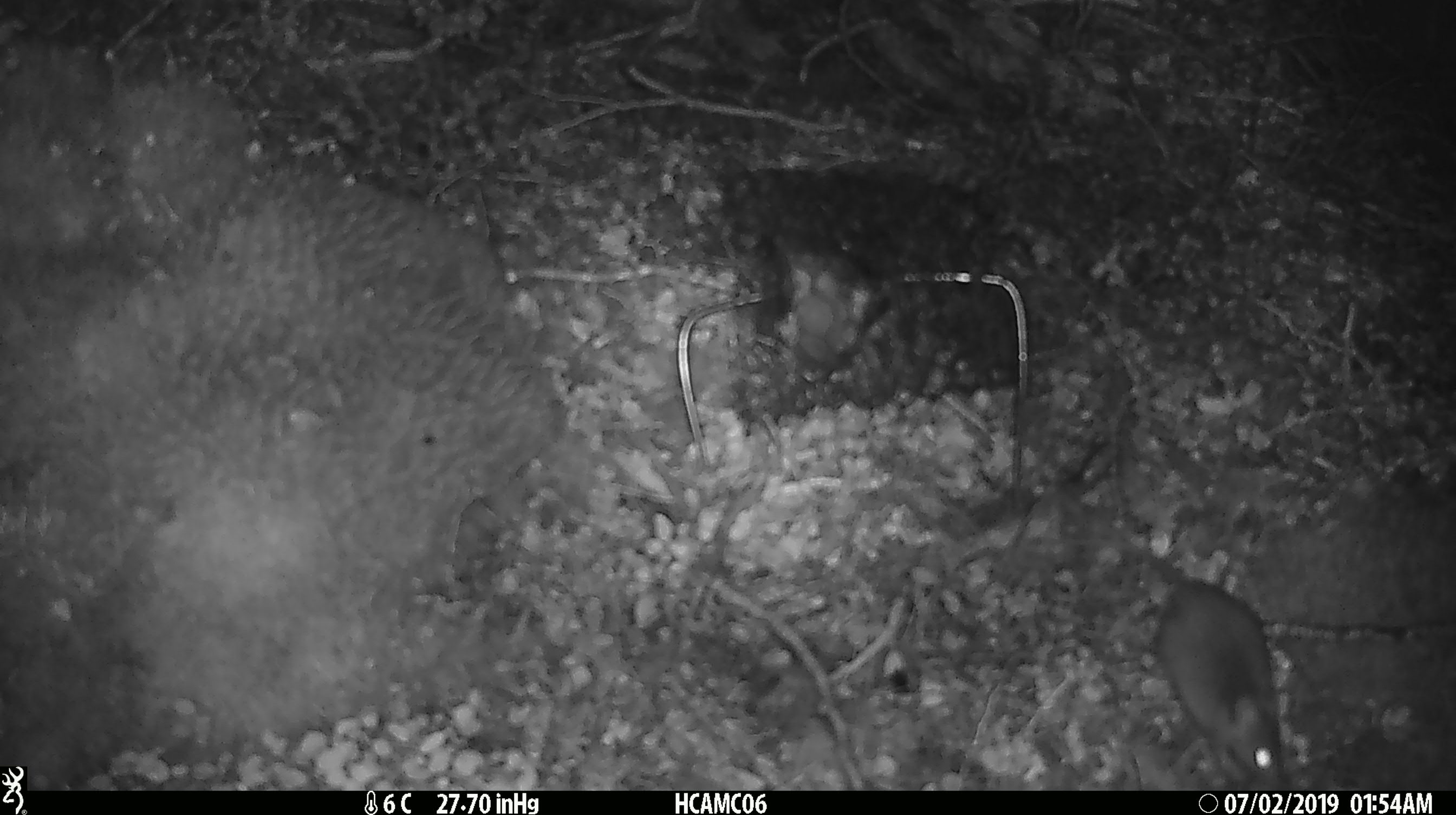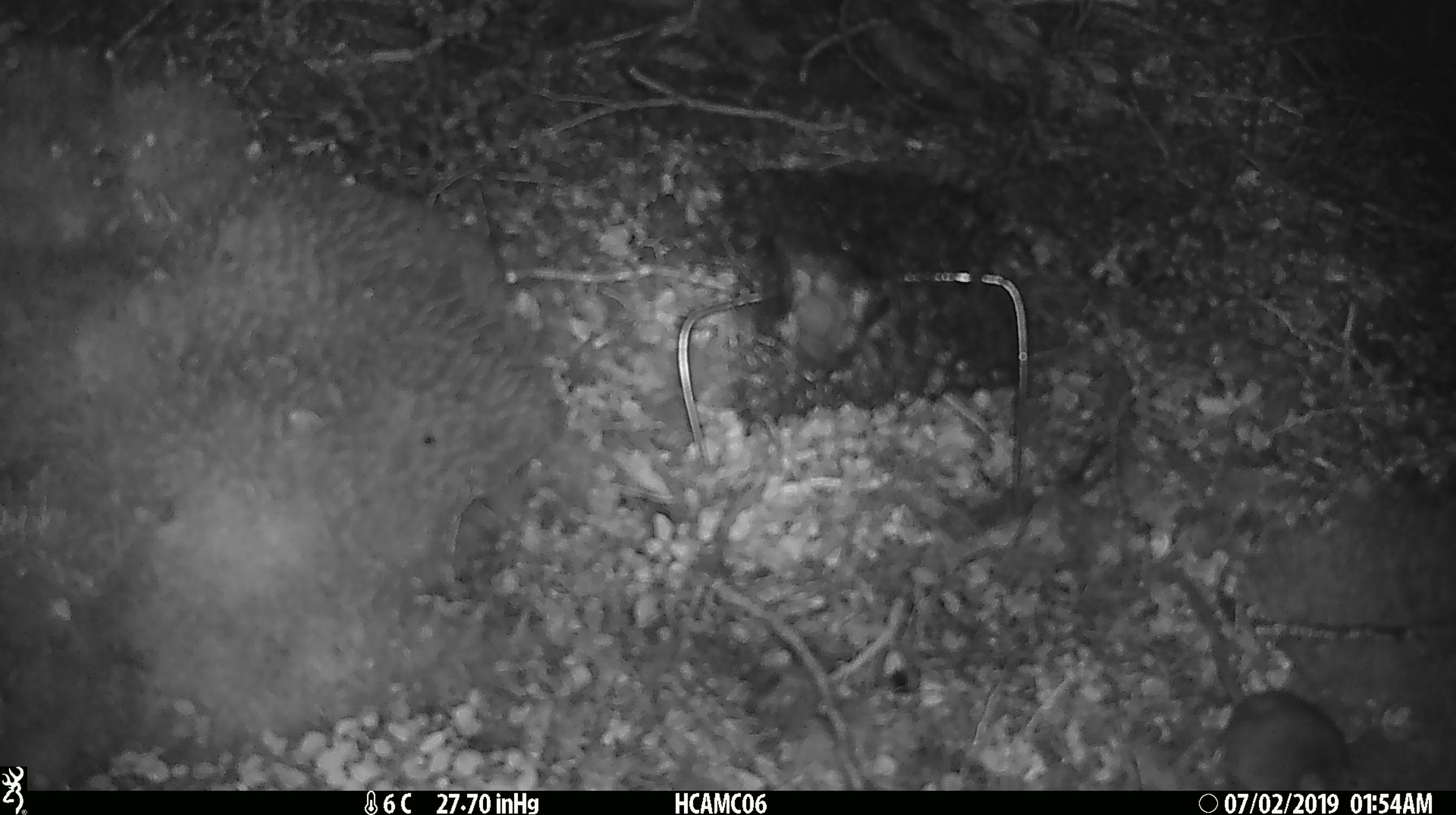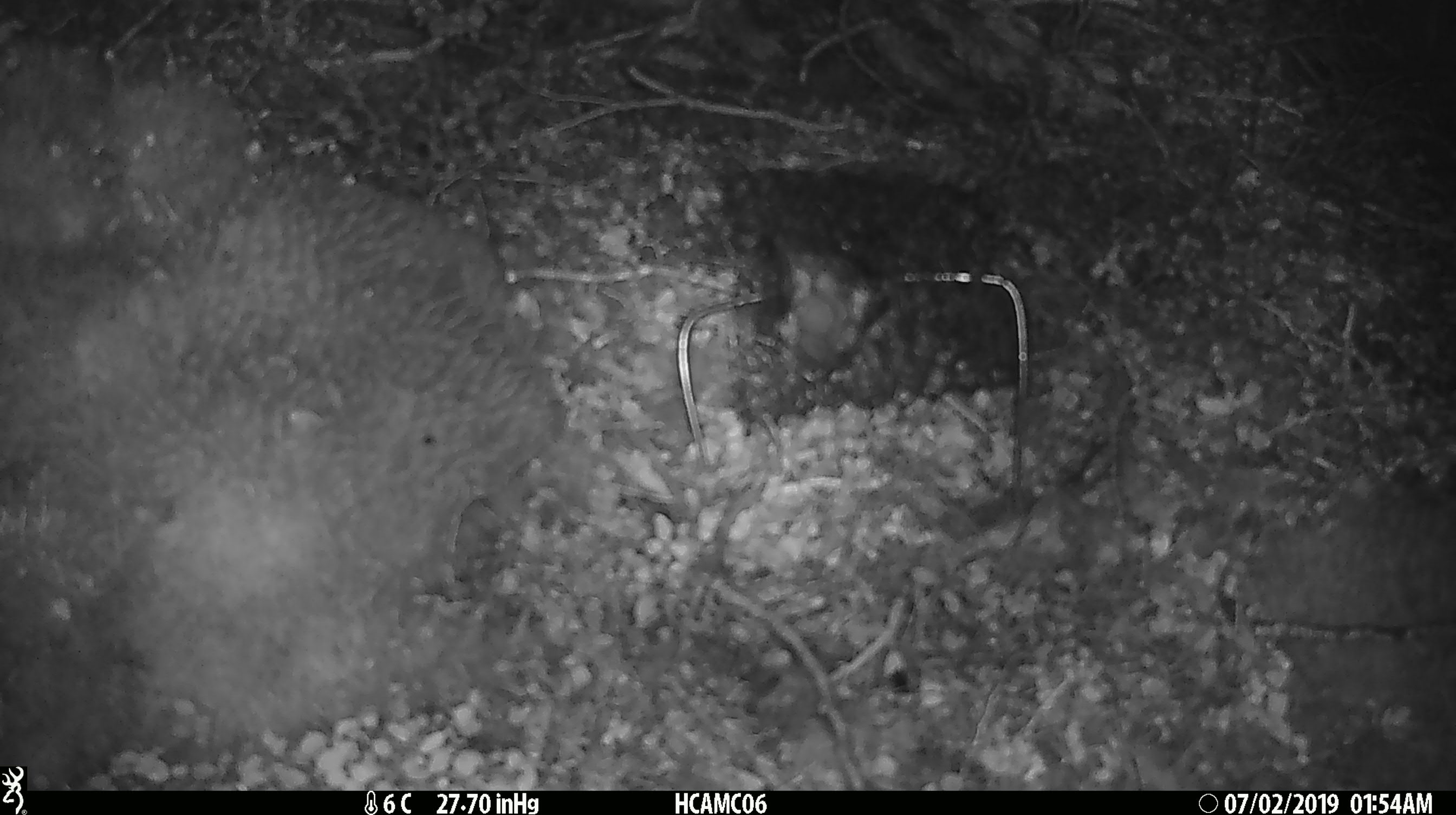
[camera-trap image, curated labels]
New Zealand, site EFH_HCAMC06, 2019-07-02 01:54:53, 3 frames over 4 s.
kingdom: Animalia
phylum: Chordata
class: Mammalia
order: Rodentia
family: Muridae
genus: Mus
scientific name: Mus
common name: mouse